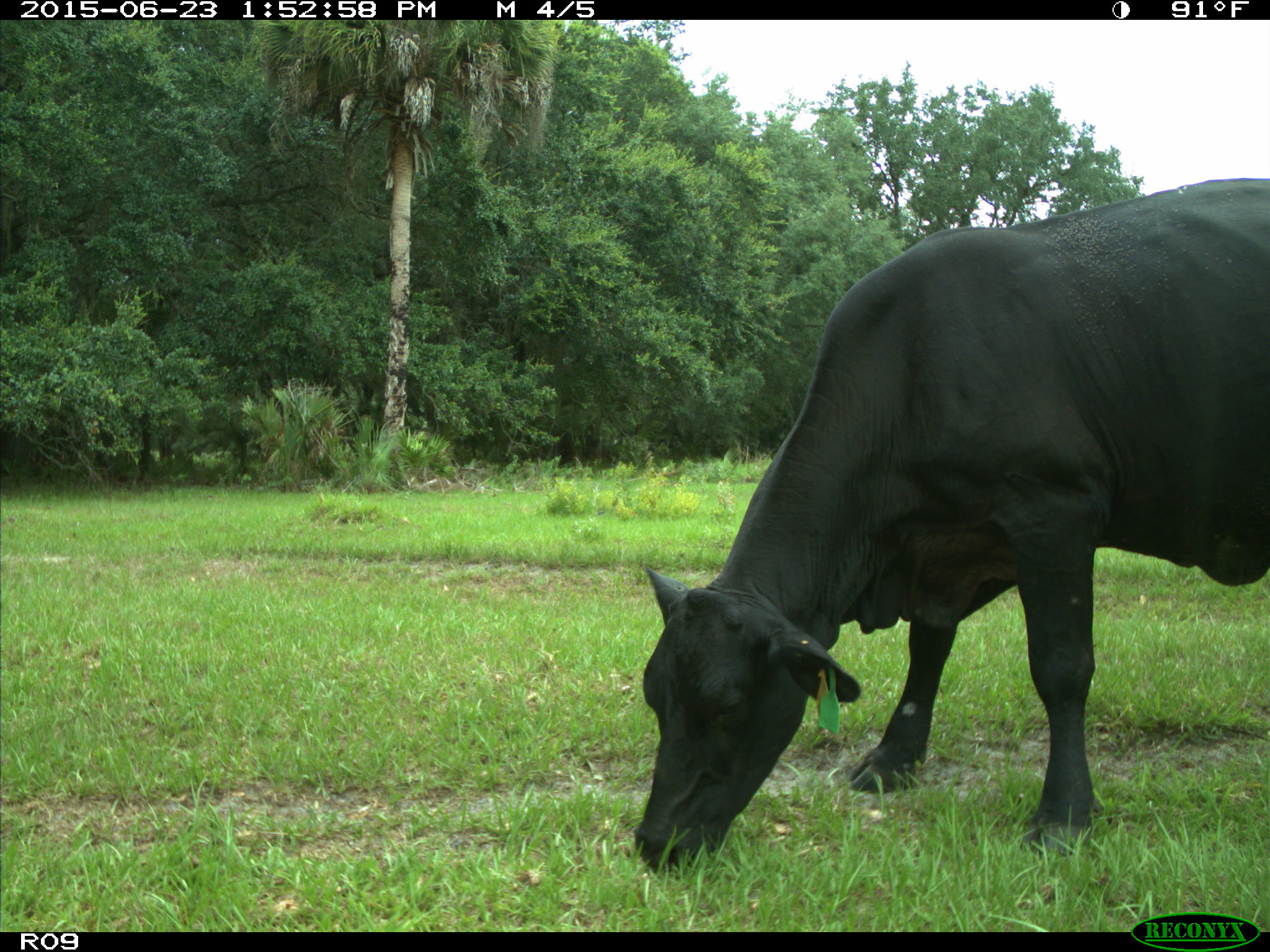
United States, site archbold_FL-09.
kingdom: Animalia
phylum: Chordata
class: Mammalia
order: Artiodactyla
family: Bovidae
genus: Bos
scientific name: Bos taurus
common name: domestic cow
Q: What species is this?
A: Bos taurus (domestic cow).